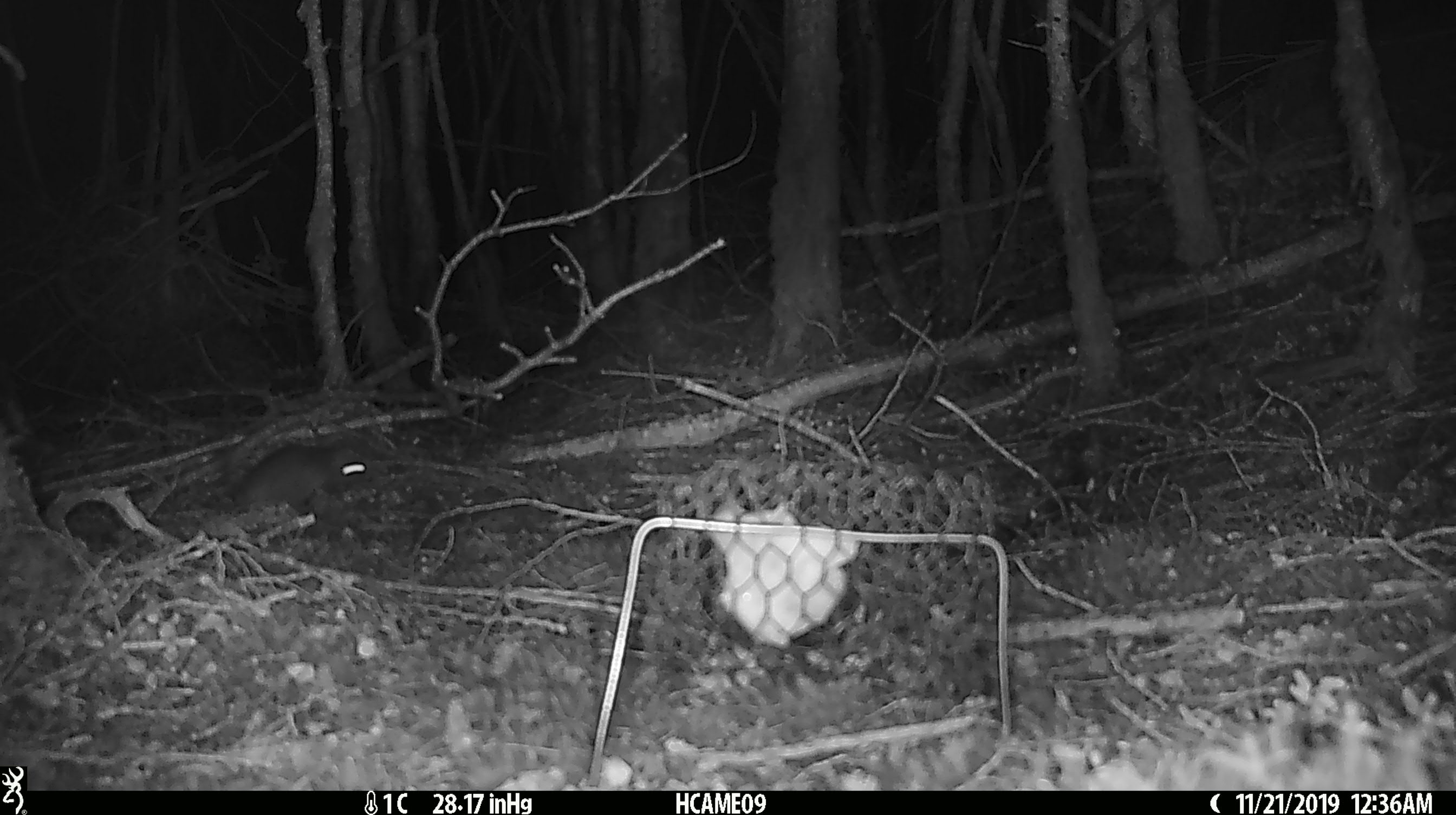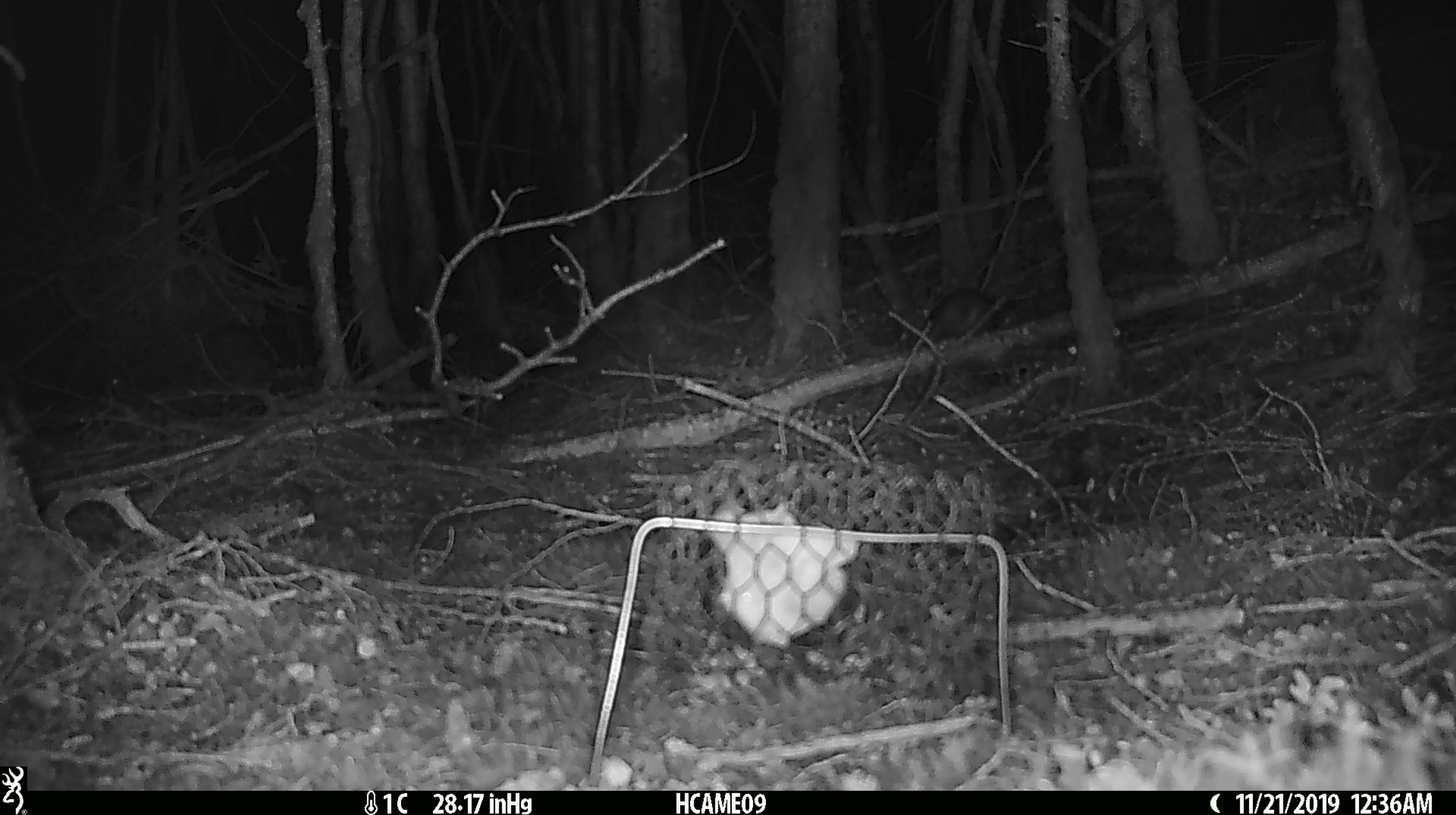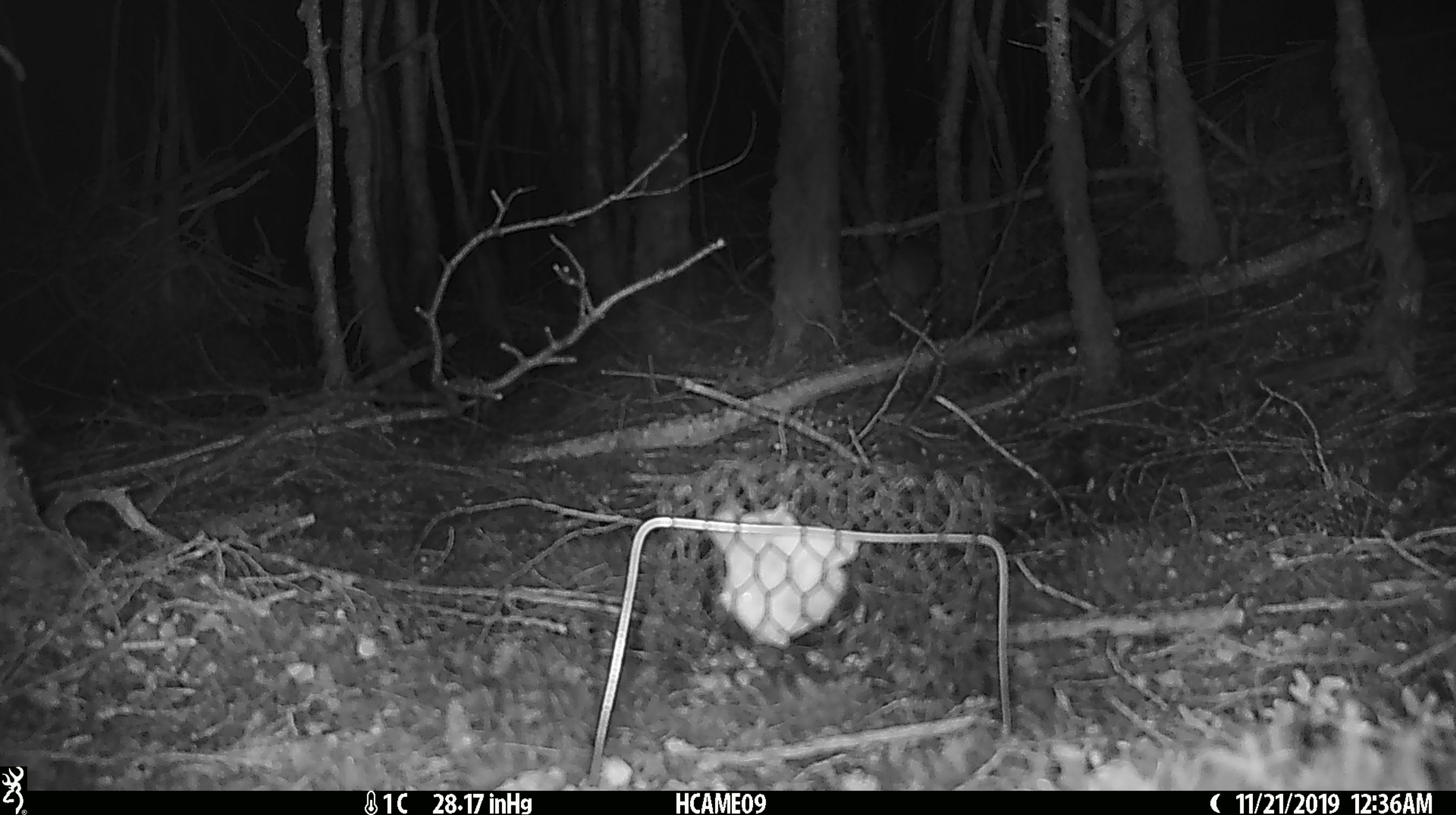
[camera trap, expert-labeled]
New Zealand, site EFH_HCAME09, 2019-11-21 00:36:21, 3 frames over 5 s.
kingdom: Animalia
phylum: Chordata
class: Mammalia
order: Rodentia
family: Muridae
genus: Mus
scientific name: Mus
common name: mouse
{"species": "mouse (Mus)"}